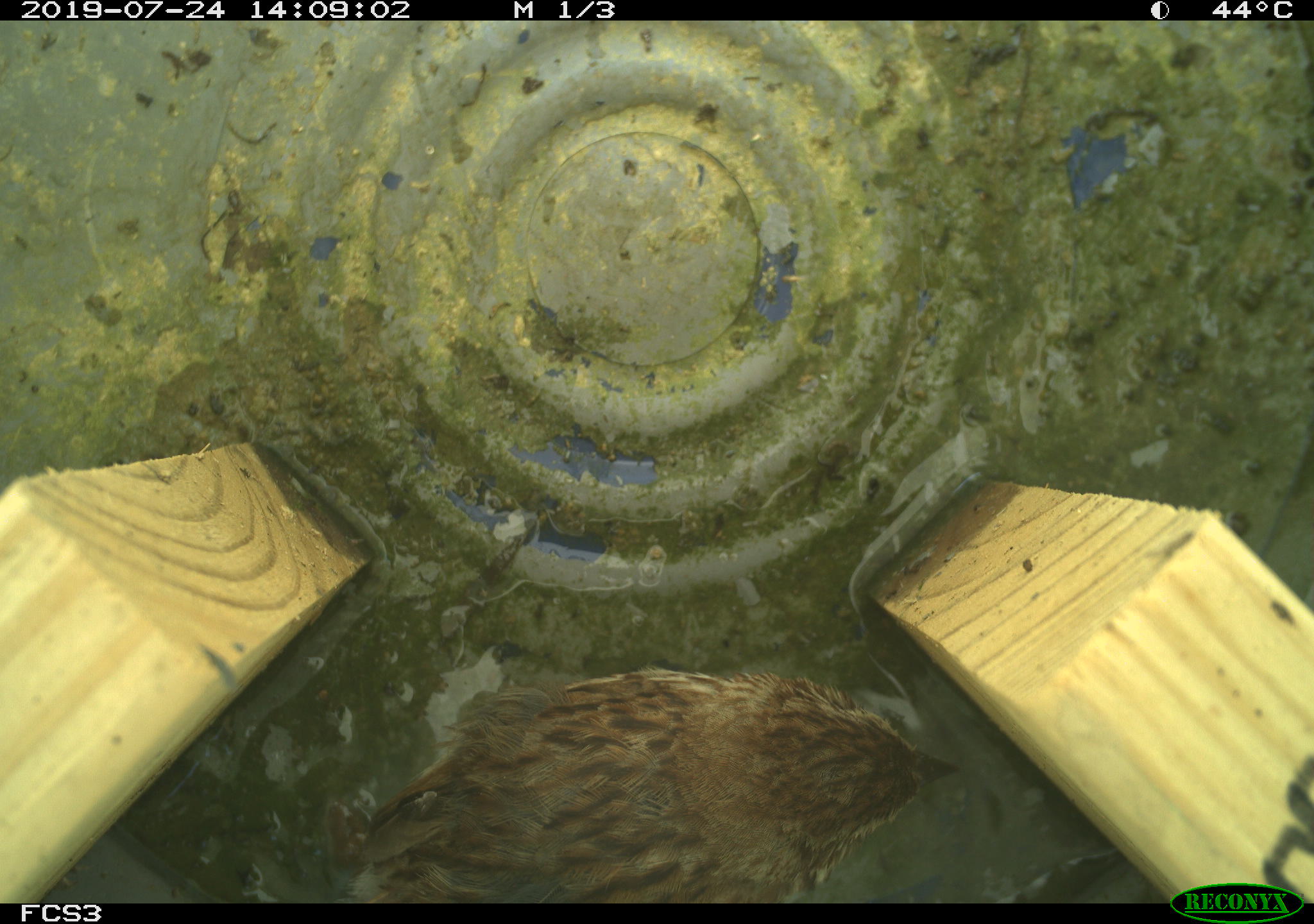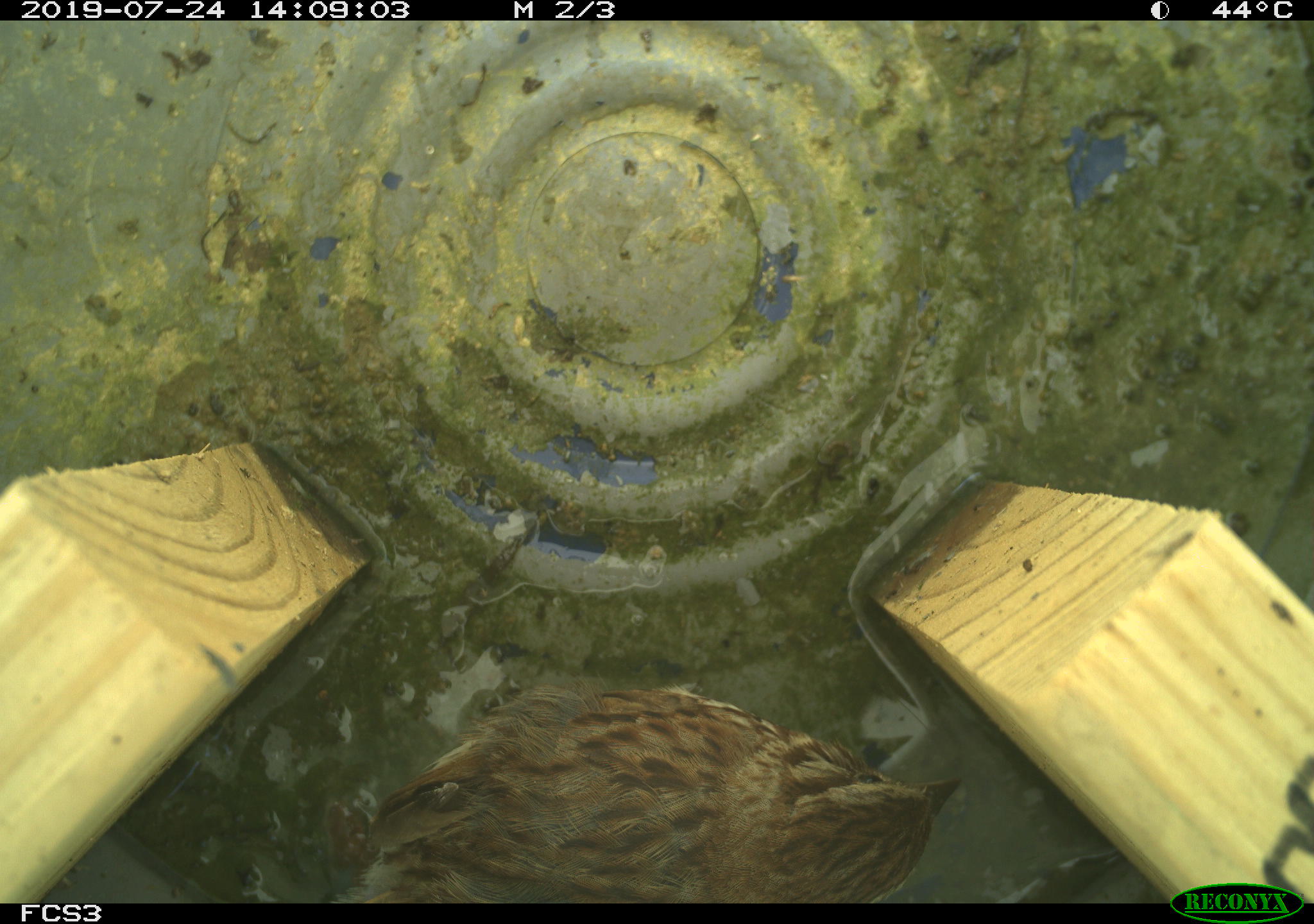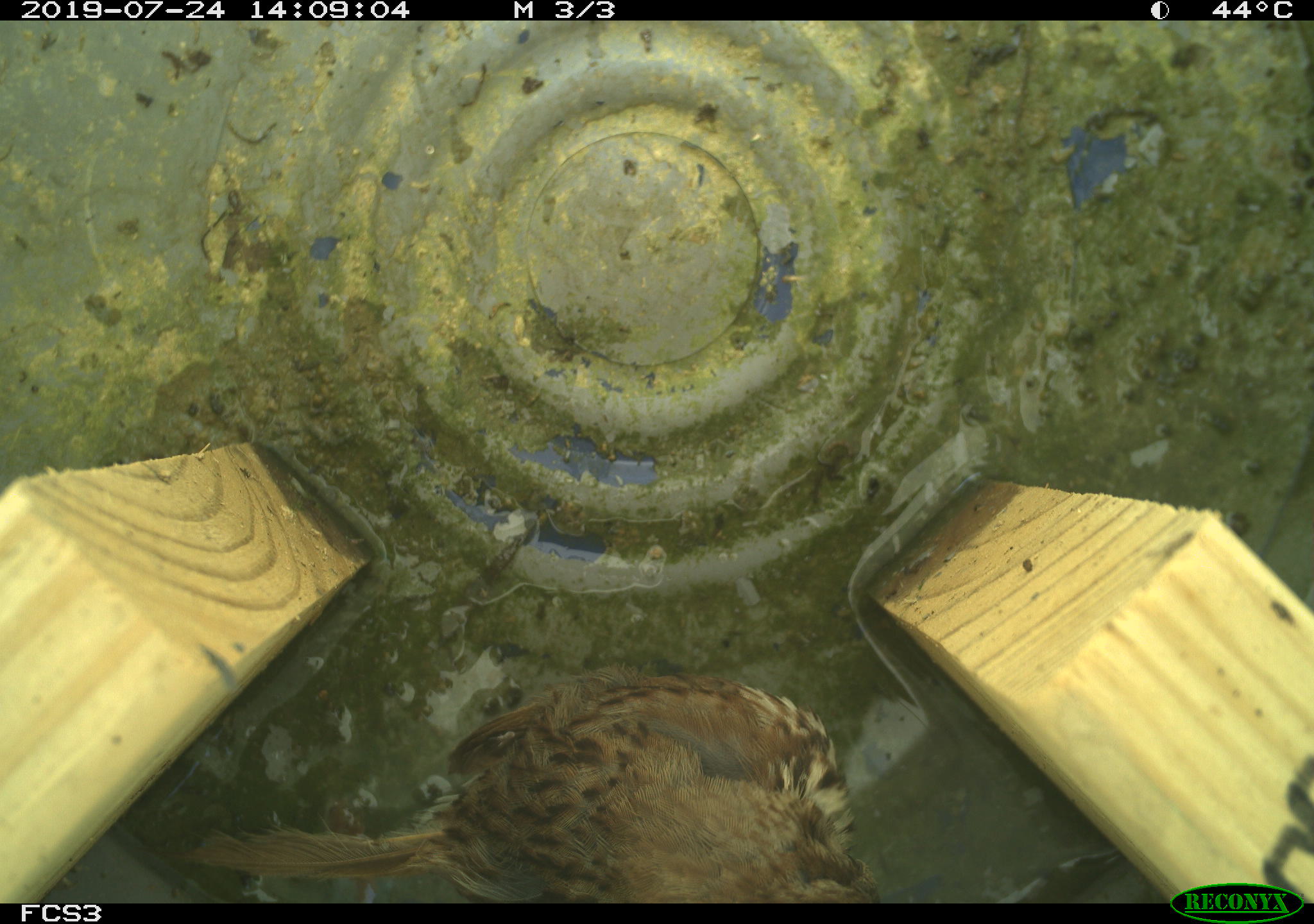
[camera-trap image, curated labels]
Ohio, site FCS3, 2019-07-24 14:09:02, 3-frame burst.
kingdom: Animalia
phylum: Chordata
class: Aves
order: Passeriformes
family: Passerellidae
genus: Melospiza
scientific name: Melospiza melodia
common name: song sparrow